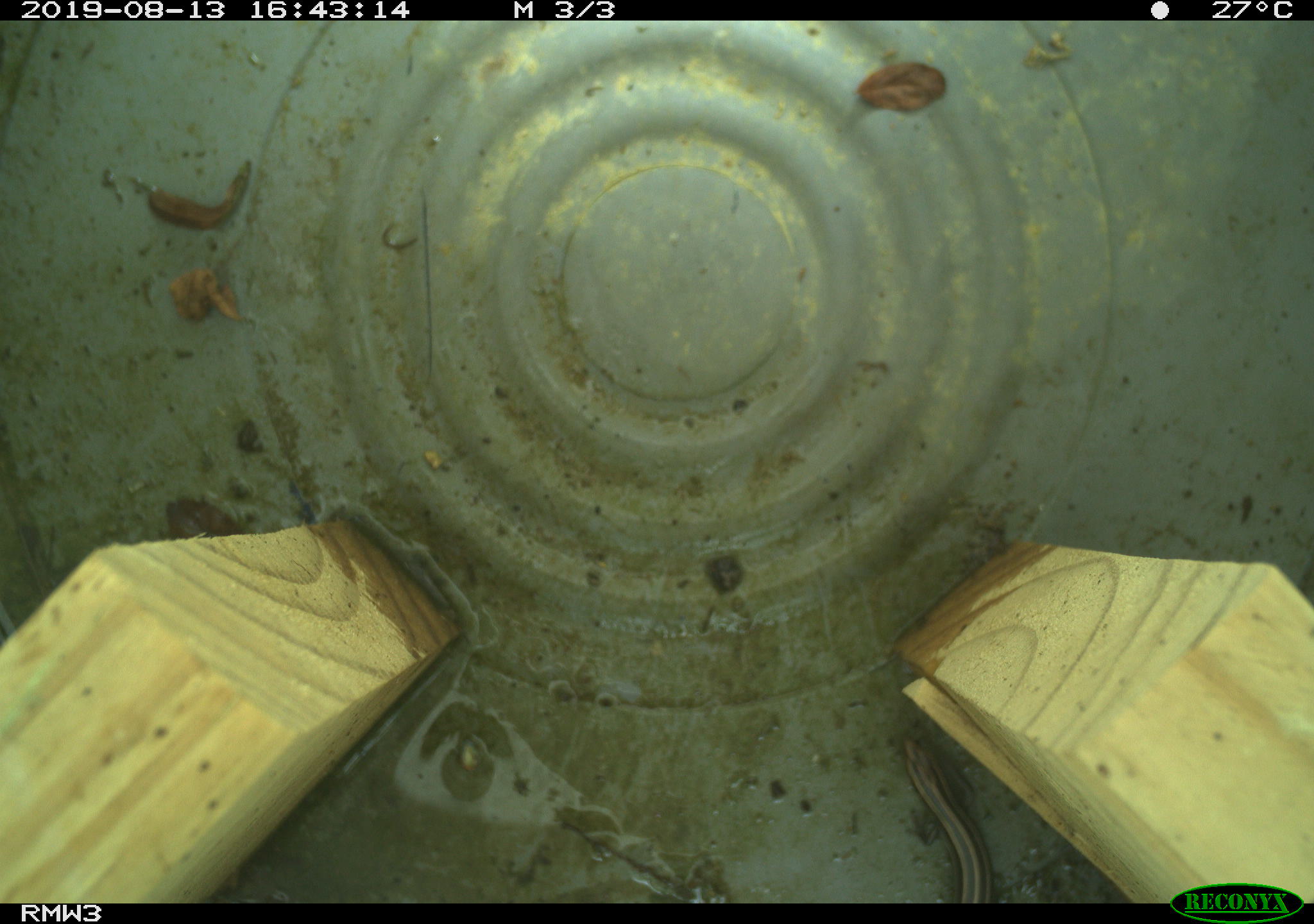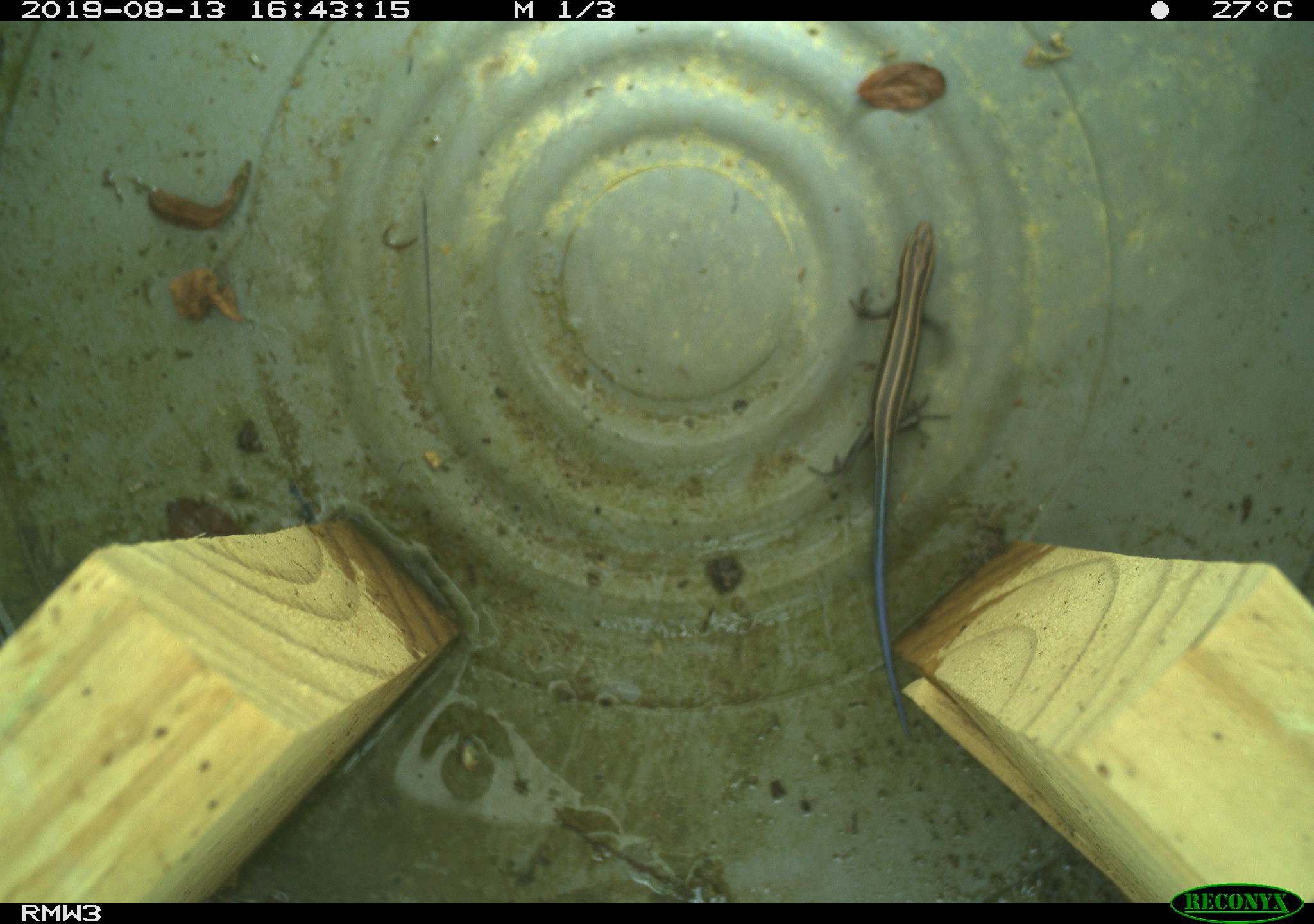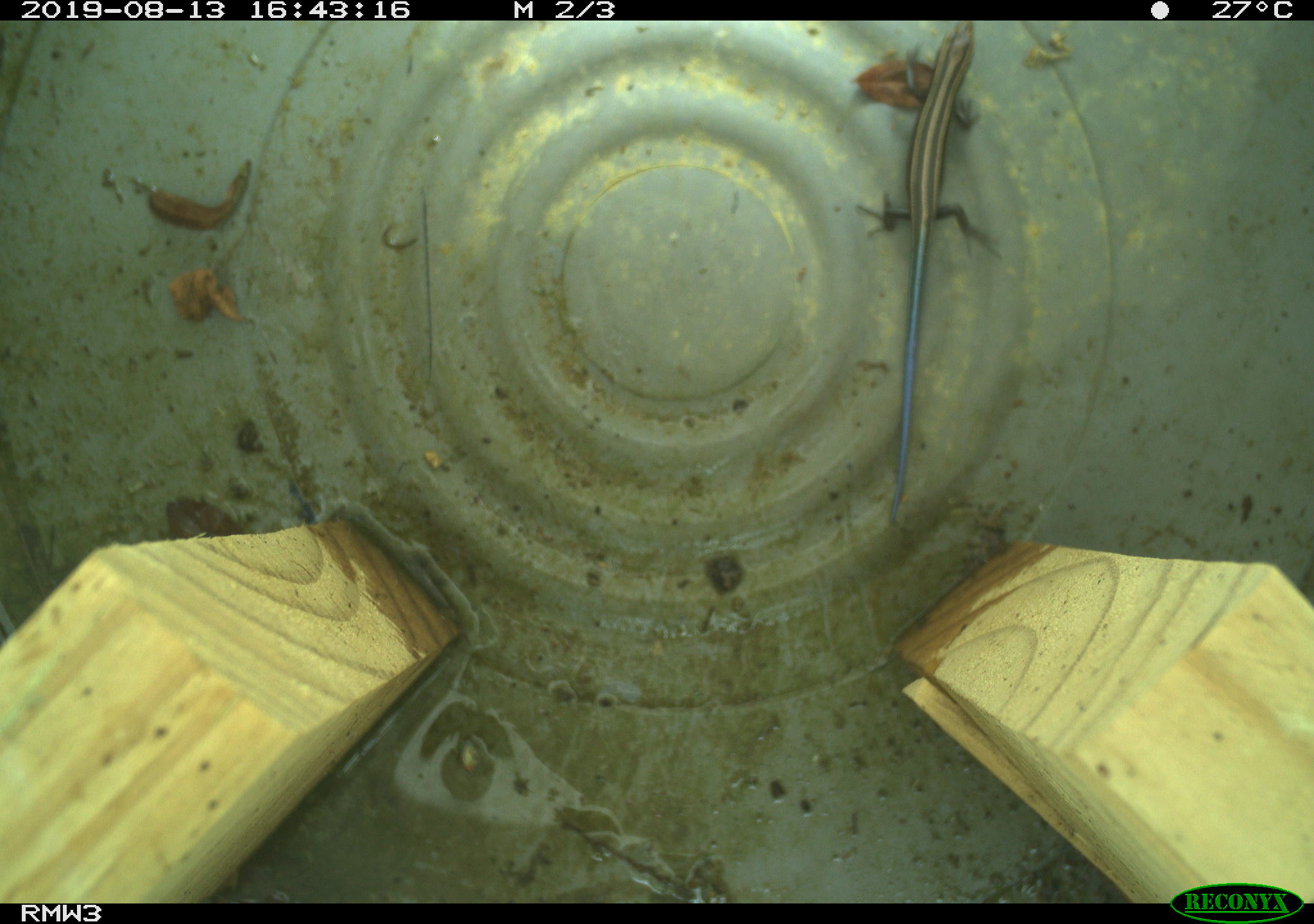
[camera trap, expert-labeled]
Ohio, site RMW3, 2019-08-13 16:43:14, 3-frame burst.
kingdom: Animalia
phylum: Chordata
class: Reptilia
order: Squamata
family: Scincidae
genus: Plestiodon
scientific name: Plestiodon fasciatus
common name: common five-lined skink